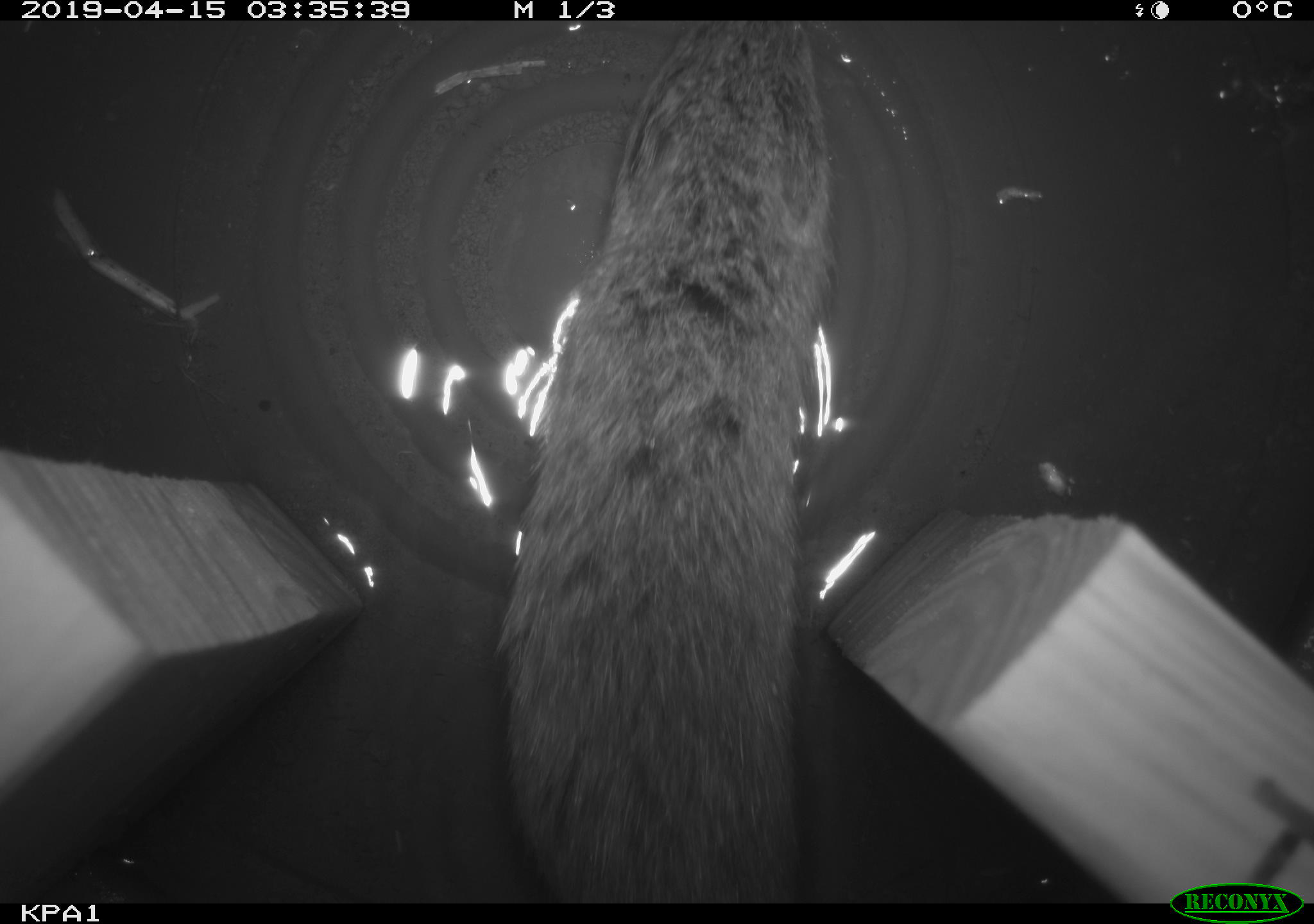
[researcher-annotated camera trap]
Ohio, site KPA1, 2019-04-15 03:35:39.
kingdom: Animalia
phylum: Chordata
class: Mammalia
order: Rodentia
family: Cricetidae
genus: Microtus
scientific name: Microtus pennsylvanicus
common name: meadow vole